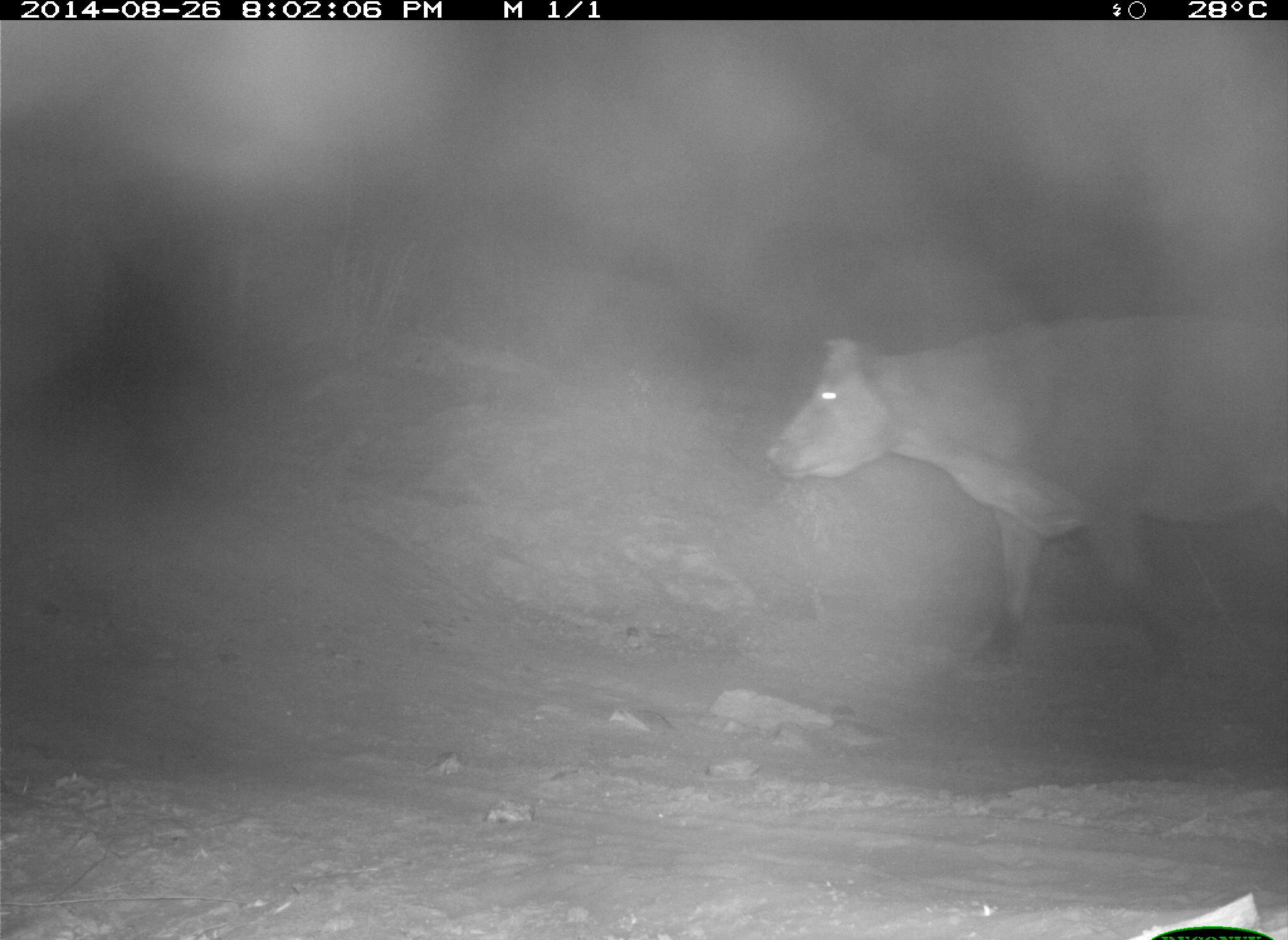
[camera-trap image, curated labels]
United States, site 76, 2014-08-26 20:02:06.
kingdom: Animalia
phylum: Chordata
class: Mammalia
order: Artiodactyla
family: Bovidae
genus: Bos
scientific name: Bos taurus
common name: cow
Cow (Bos taurus).